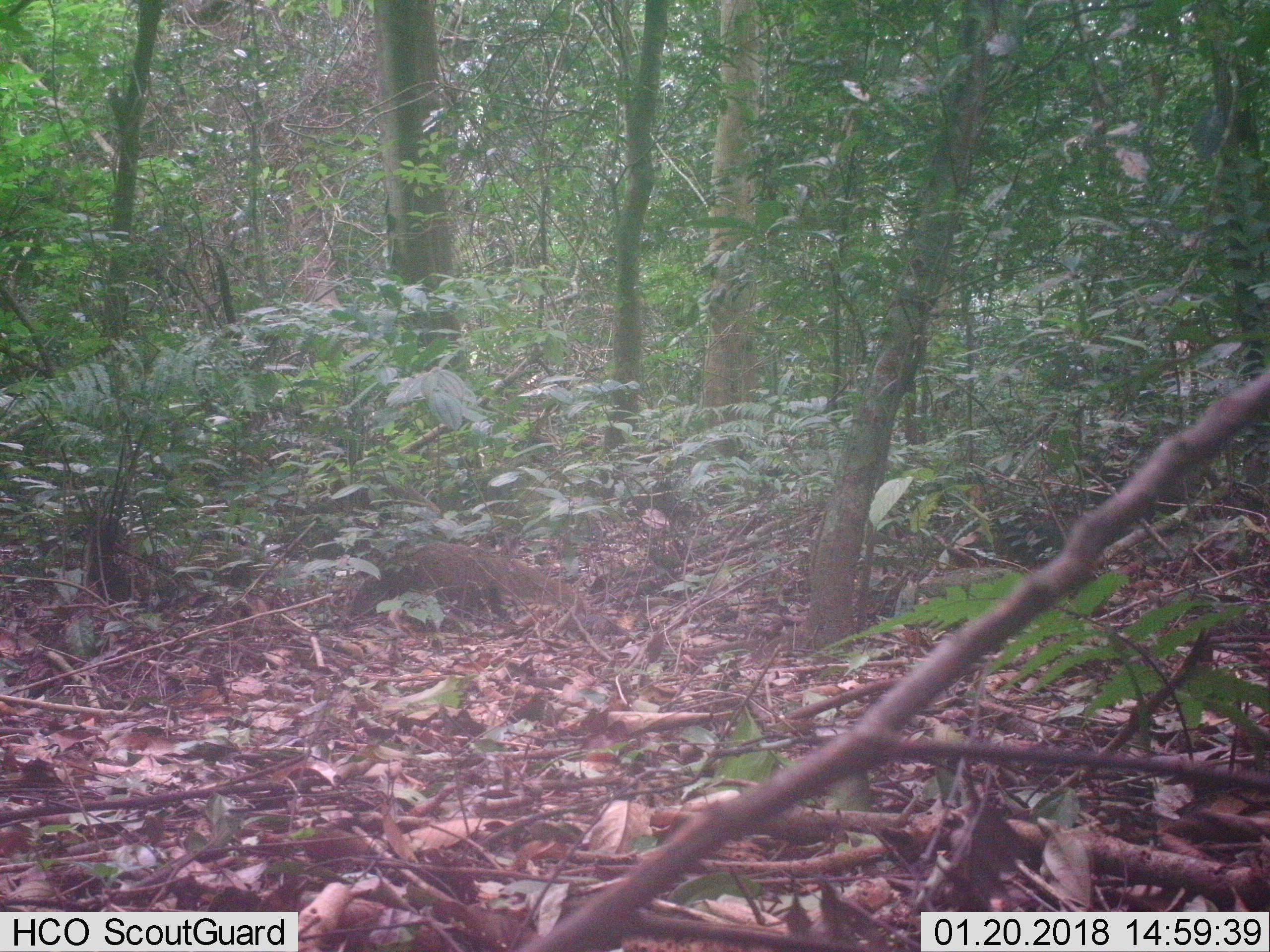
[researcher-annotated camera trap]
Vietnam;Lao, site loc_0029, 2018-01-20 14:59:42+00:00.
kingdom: Animalia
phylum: Chordata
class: Mammalia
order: Carnivora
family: Herpestidae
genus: Urva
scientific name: Urva urva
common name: crab-eating mongoose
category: crab eating mongoose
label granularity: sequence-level